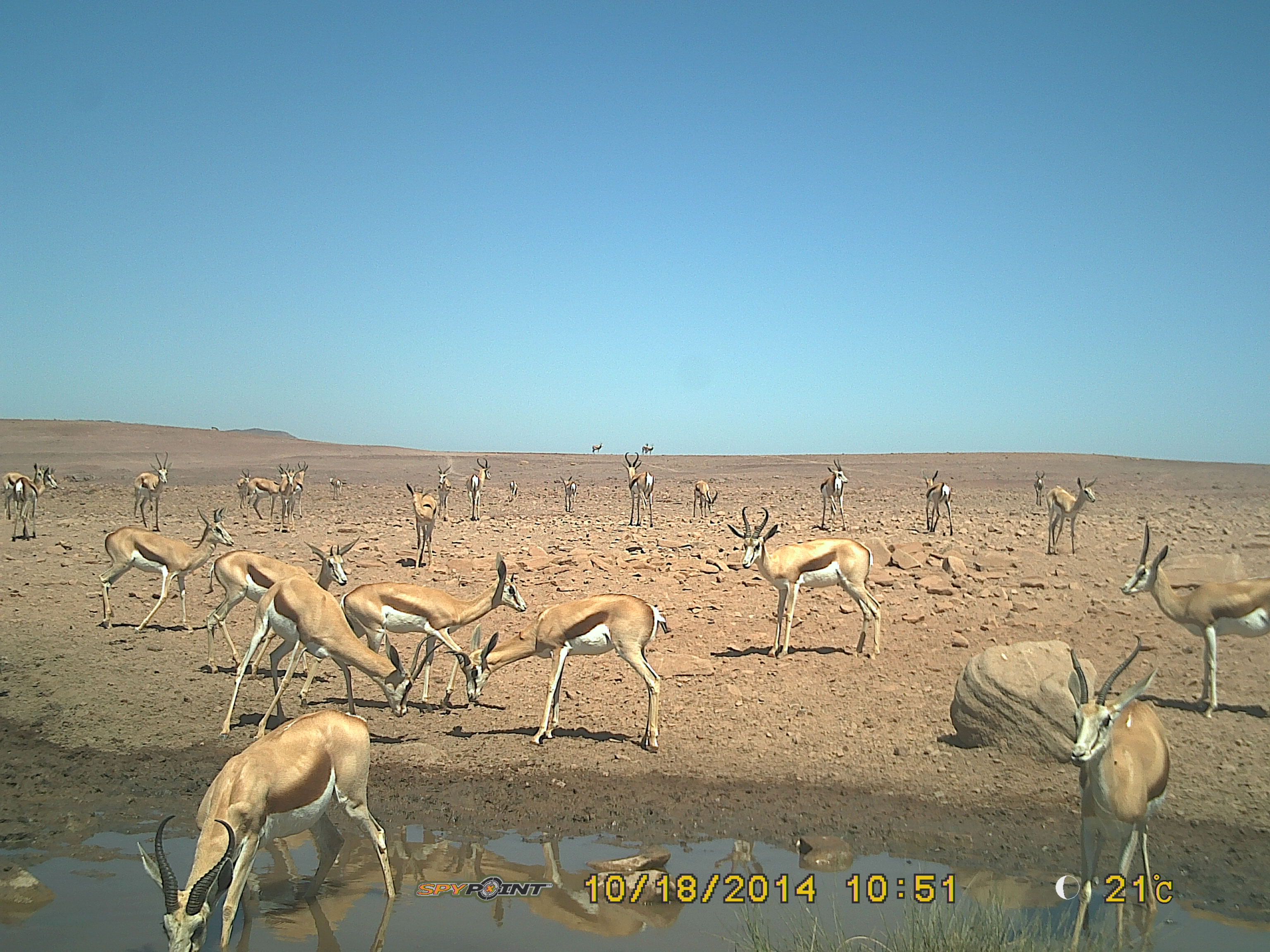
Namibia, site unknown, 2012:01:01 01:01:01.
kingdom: Animalia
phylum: Chordata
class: Mammalia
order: Artiodactyla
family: Bovidae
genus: Antidorcas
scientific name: Antidorcas marsupialis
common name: springbok